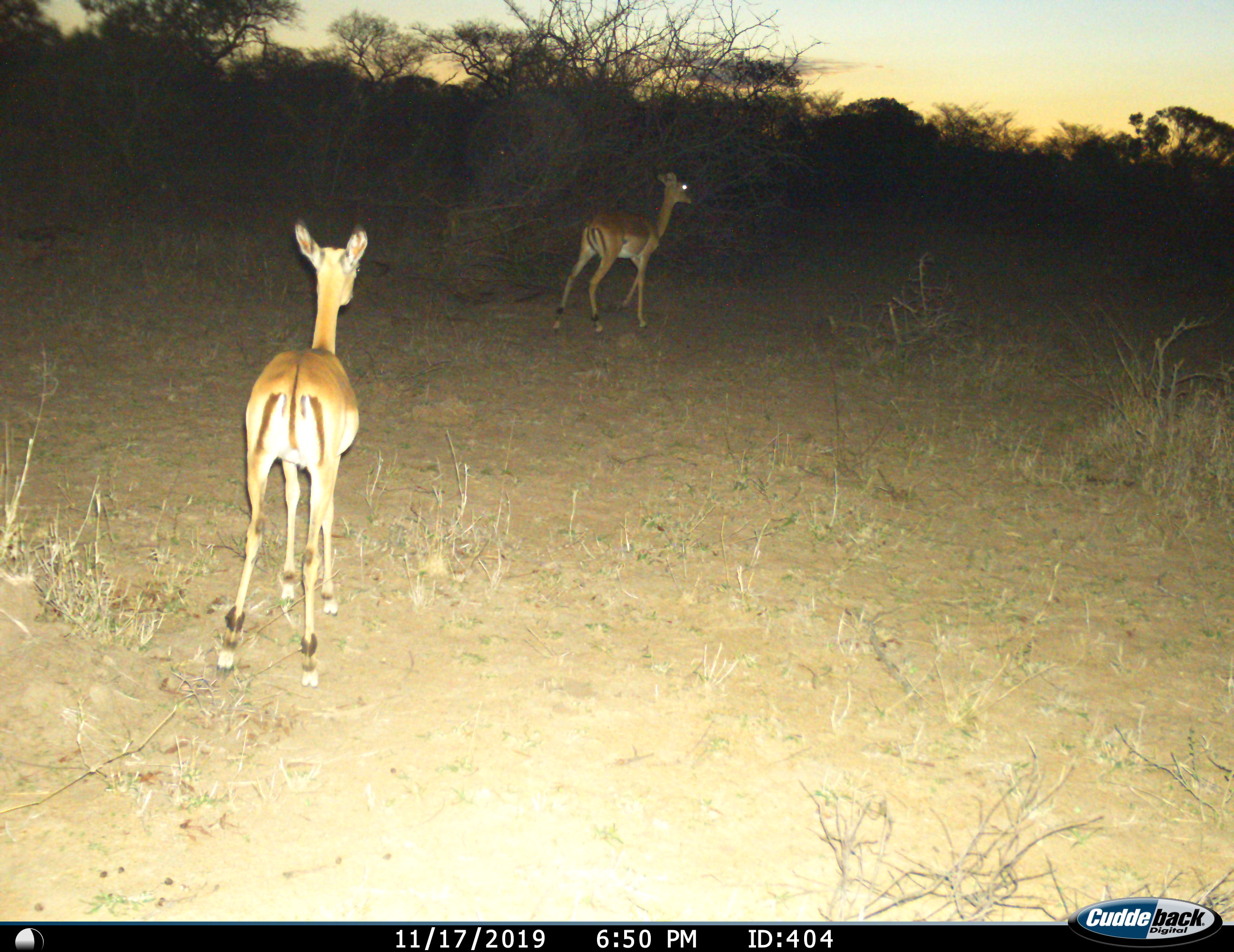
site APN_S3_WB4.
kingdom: Animalia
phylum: Chordata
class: Mammalia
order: Artiodactyla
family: Bovidae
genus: Aepyceros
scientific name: Aepyceros melampus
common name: impala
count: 2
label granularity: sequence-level